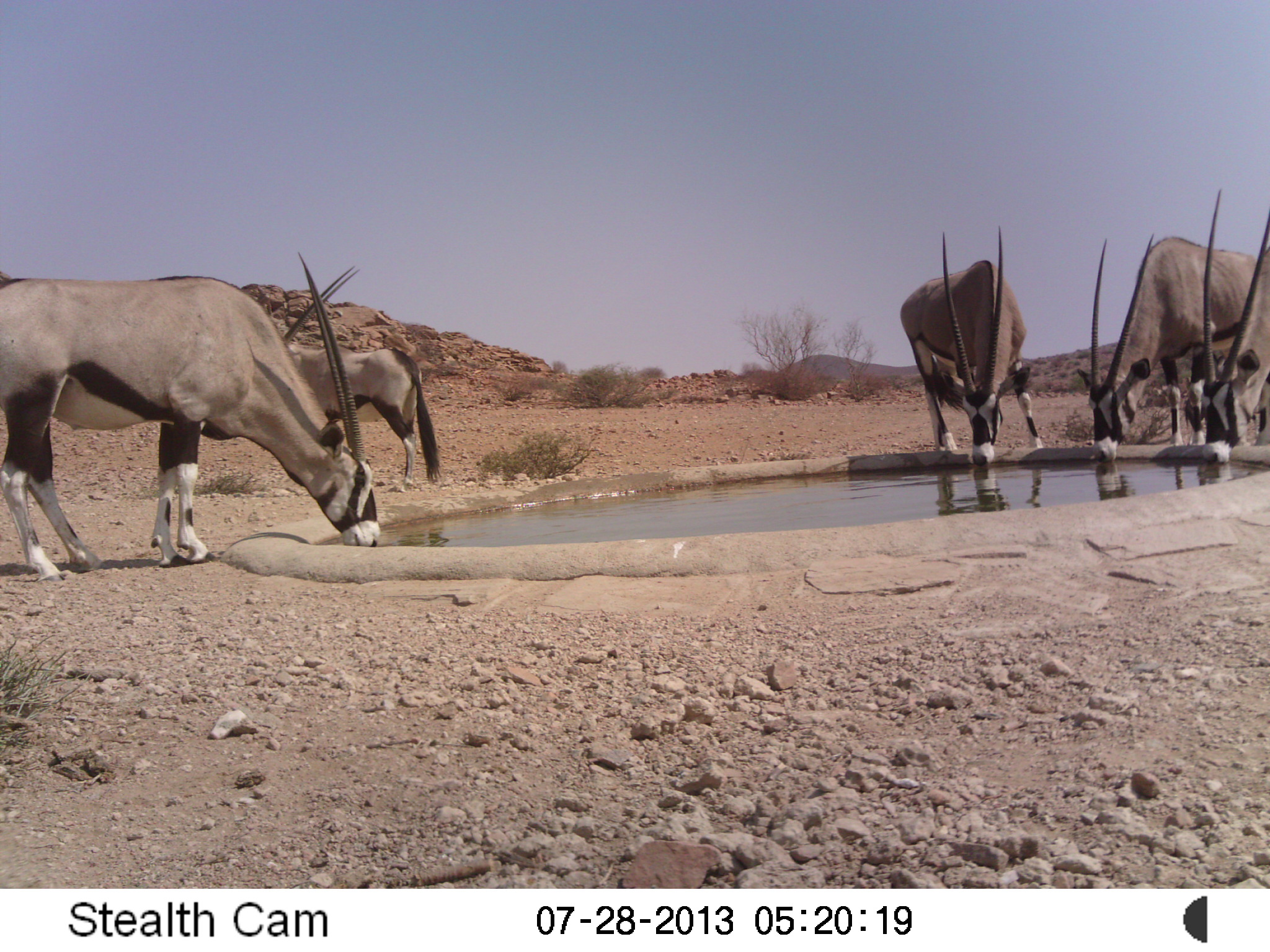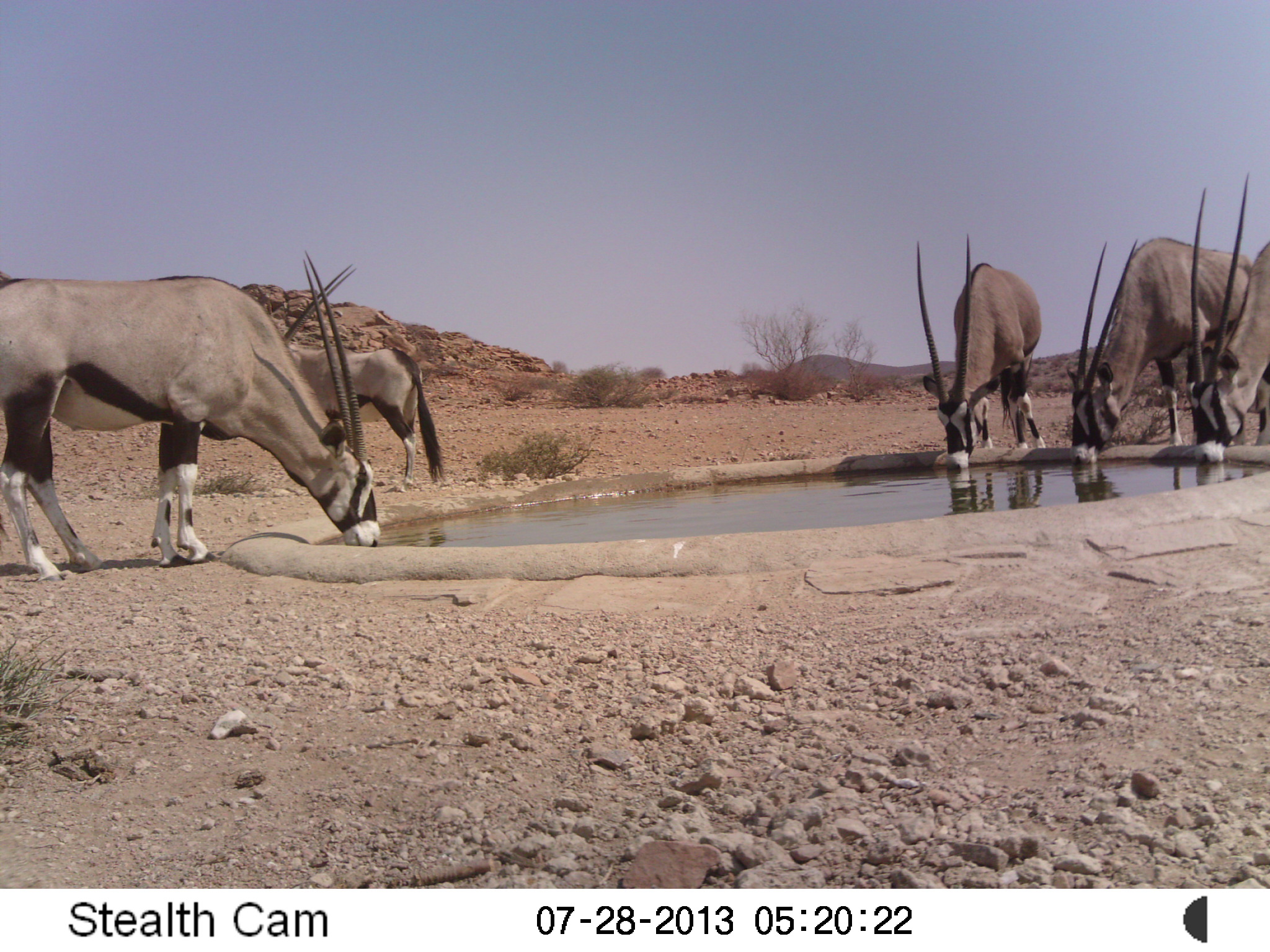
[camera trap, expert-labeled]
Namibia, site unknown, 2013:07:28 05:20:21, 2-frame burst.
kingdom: Animalia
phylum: Chordata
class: Mammalia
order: Artiodactyla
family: Bovidae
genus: Oryx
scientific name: Oryx gazella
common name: gemsbok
Oryx gazella (gemsbok).